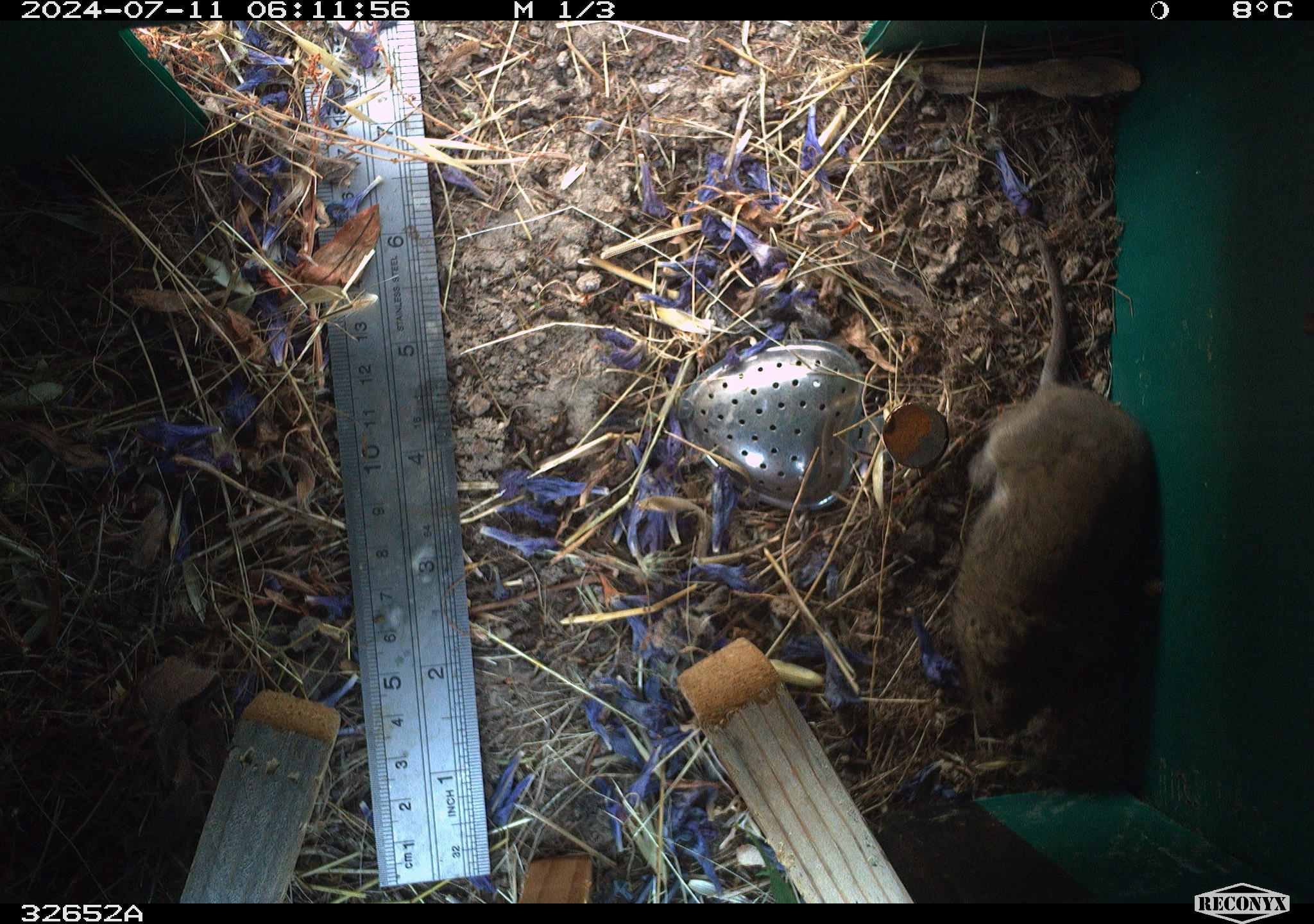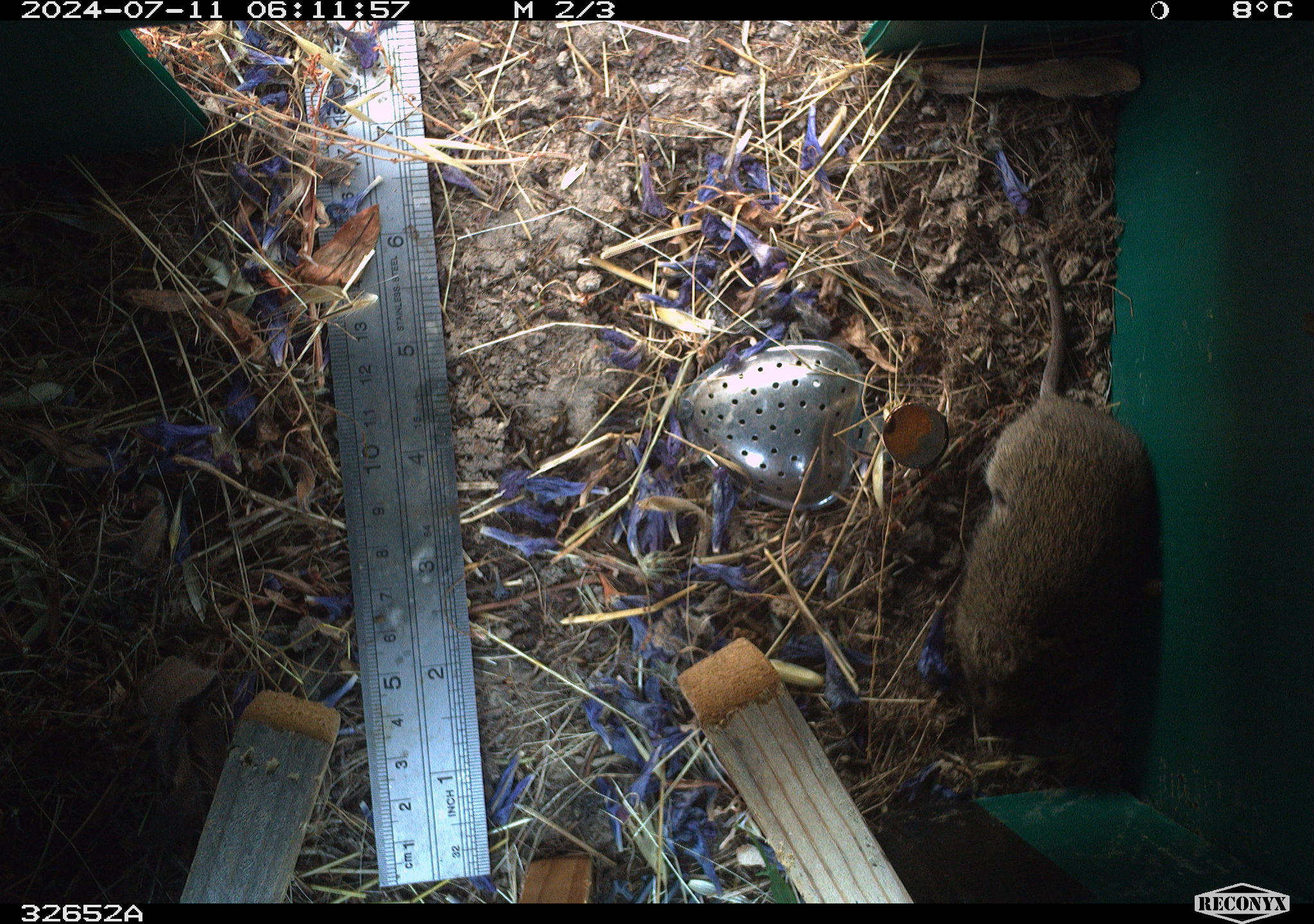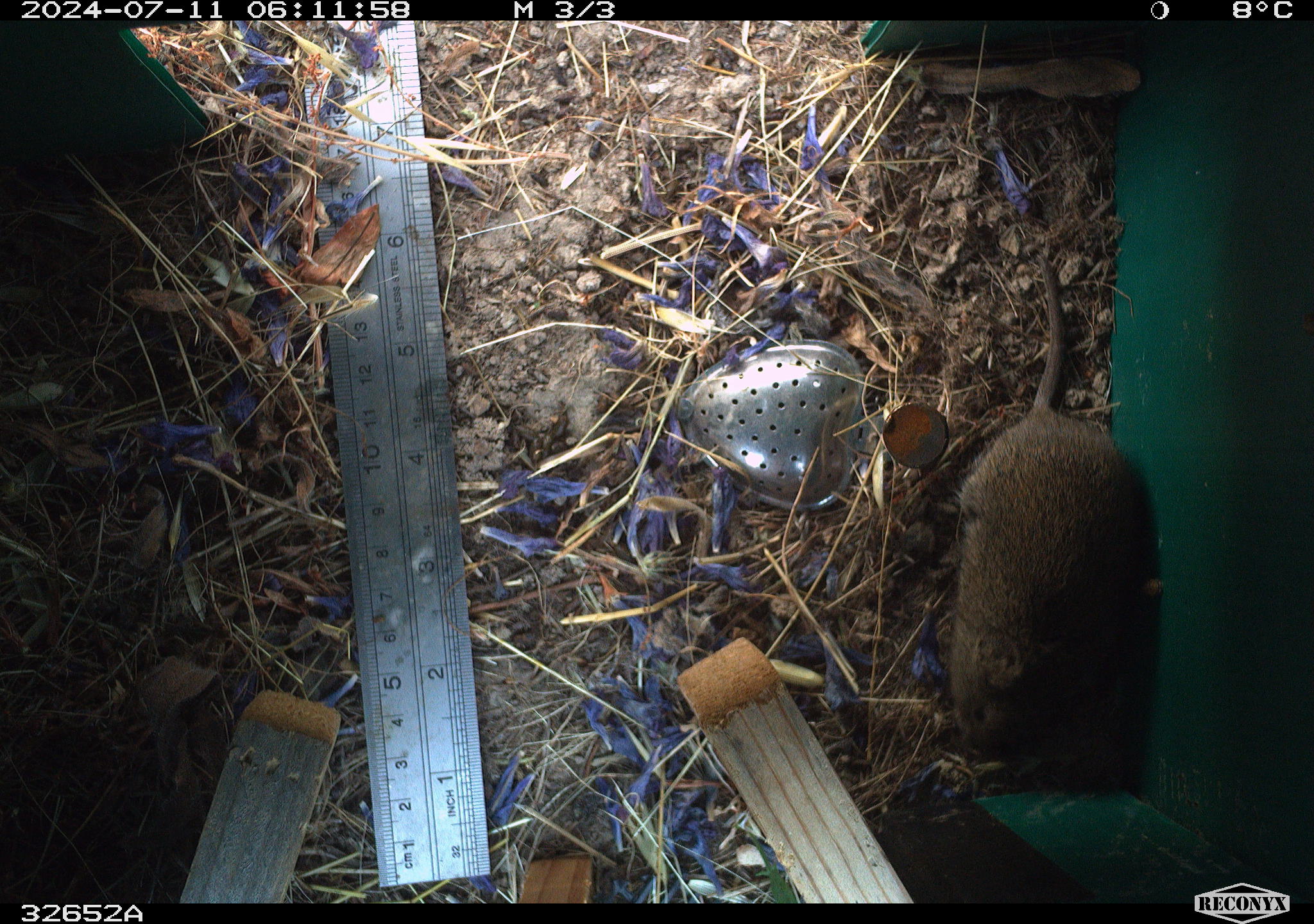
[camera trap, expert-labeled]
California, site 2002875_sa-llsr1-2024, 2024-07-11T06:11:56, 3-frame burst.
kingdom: Animalia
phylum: Chordata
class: Mammalia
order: Rodentia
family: Cricetidae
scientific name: Arvicolinae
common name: voles, lemmings, and muskrats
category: arvicolinae subfamily